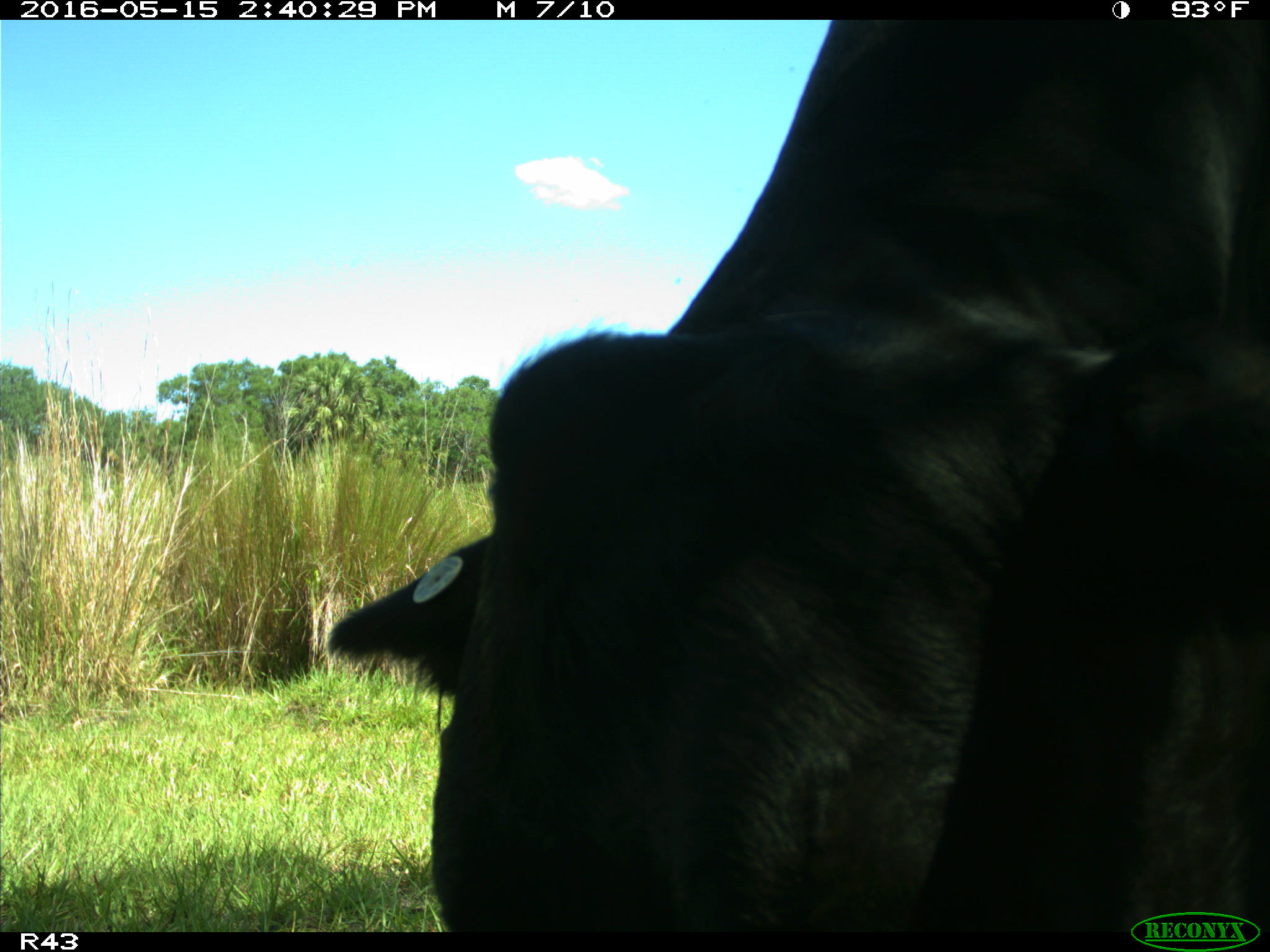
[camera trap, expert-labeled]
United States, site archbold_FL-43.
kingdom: Animalia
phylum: Chordata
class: Mammalia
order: Artiodactyla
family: Bovidae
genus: Bos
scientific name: Bos taurus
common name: domestic cow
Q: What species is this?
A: Bos taurus (domestic cow).